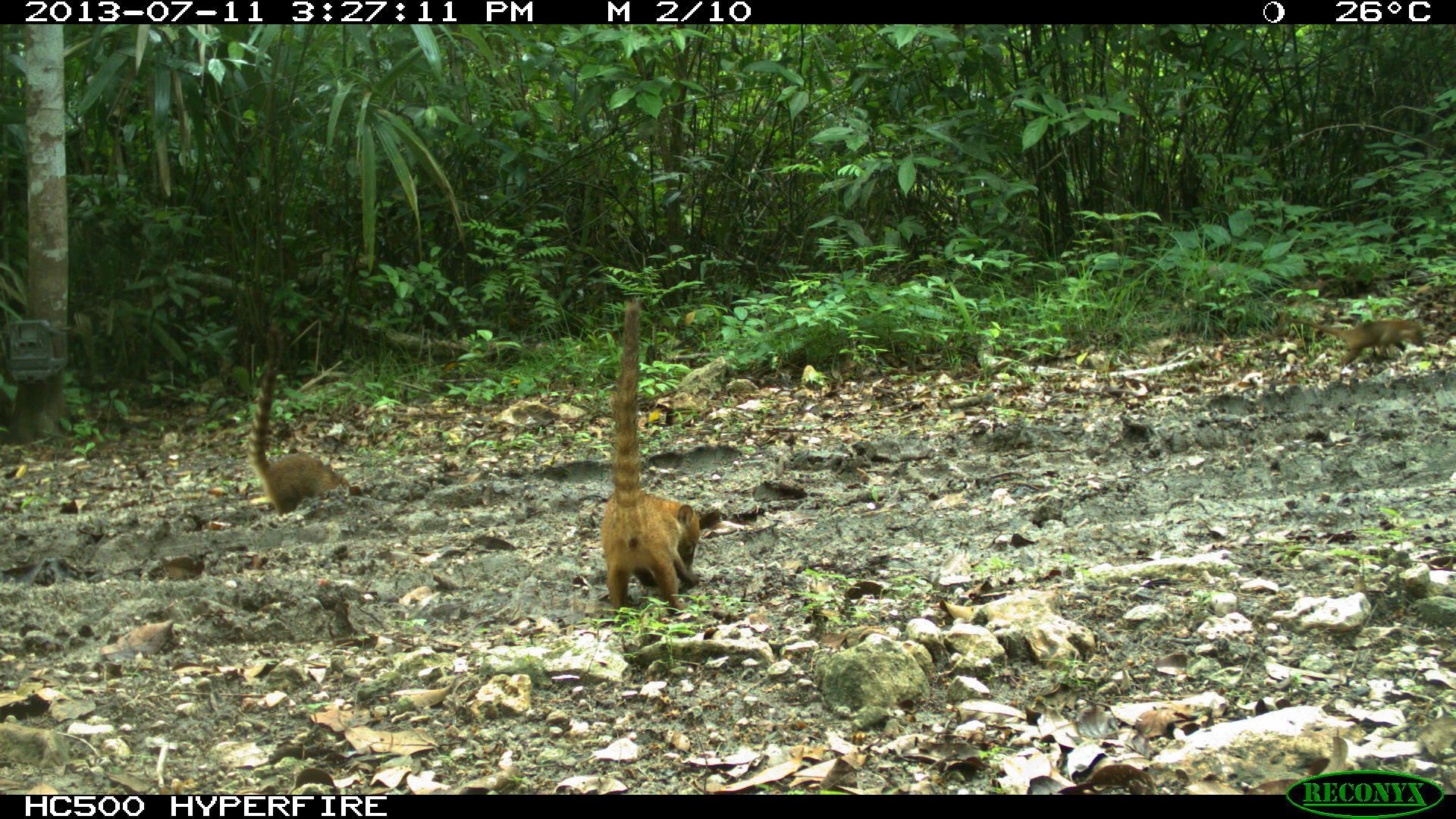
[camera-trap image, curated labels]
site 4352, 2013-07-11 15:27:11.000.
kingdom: Animalia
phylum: Chordata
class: Mammalia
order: Carnivora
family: Procyonidae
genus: Nasua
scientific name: Nasua narica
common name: white-nosed coati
Nasua narica (white-nosed coati), count 8.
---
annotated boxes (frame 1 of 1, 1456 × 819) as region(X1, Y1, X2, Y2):
nasua narica: region(598, 295, 702, 617); region(244, 322, 365, 520); region(1282, 312, 1429, 368)